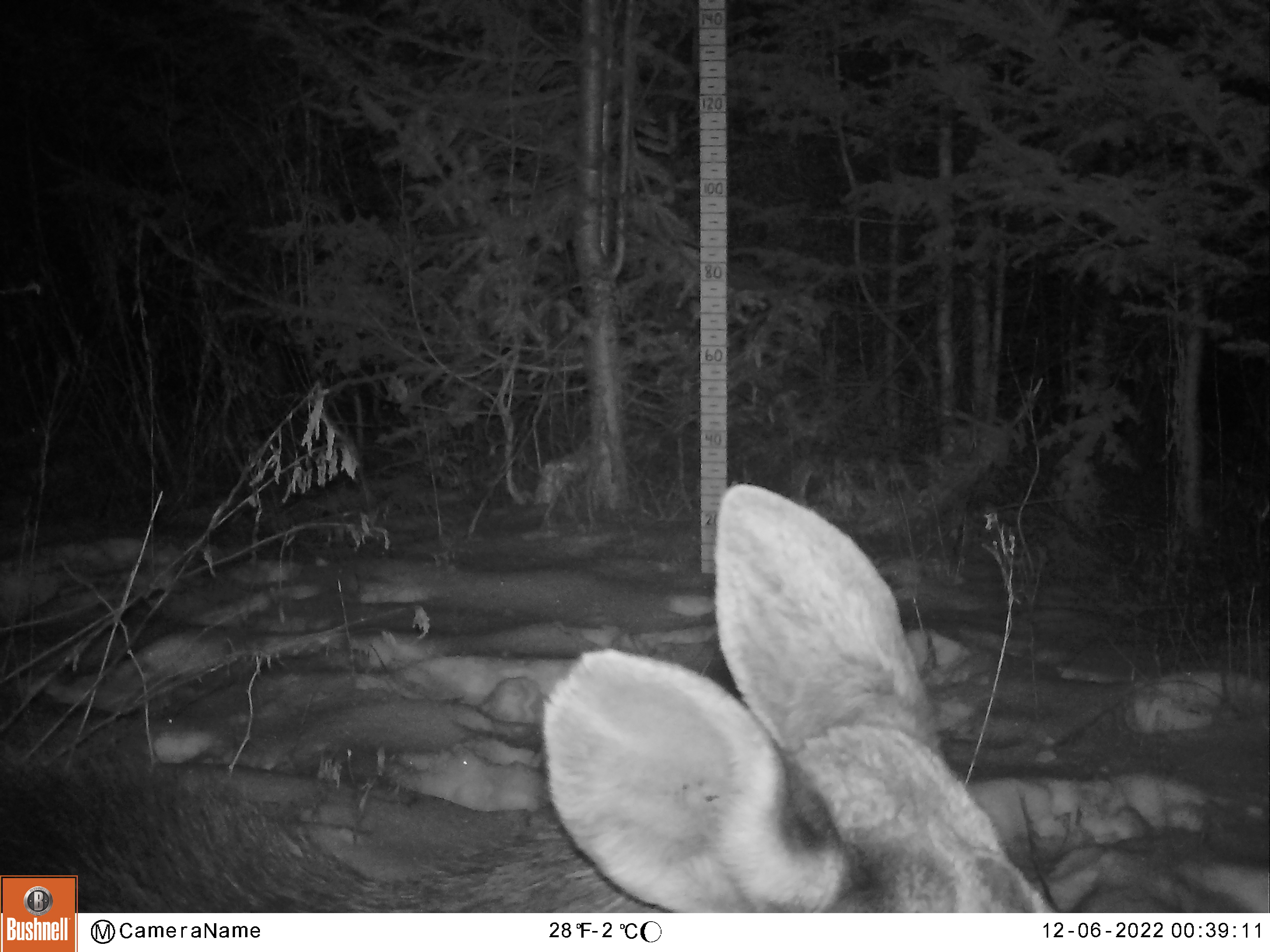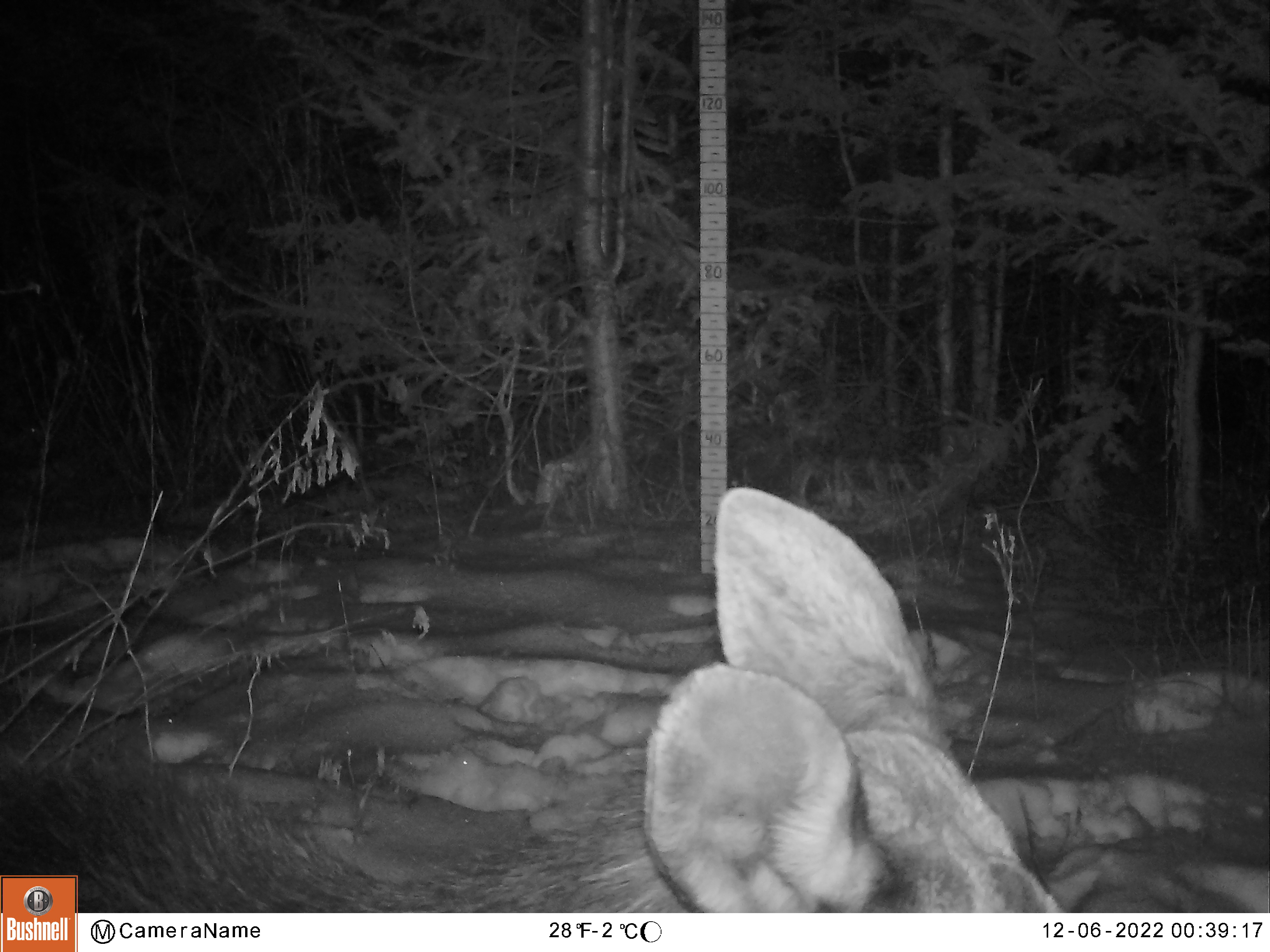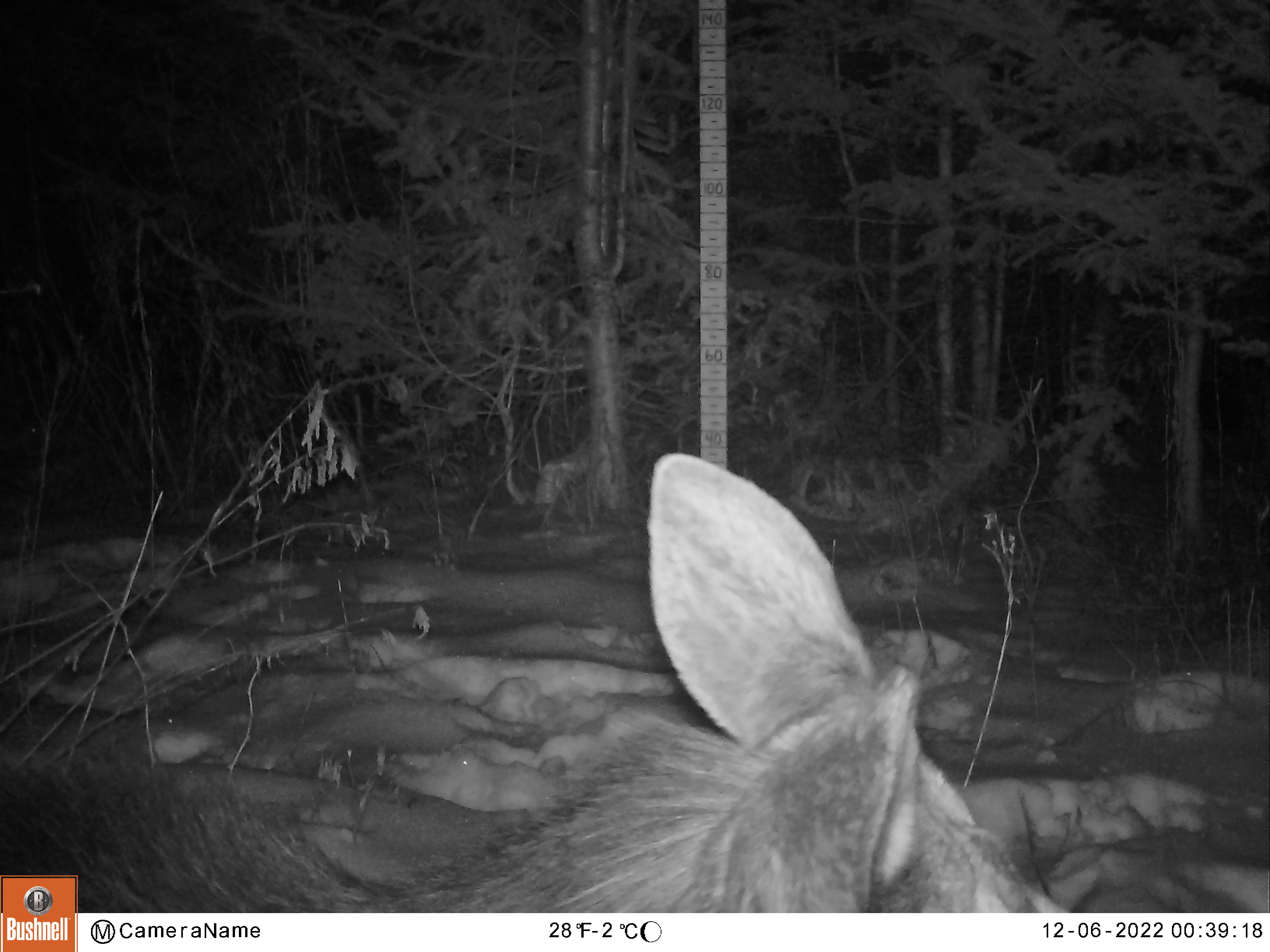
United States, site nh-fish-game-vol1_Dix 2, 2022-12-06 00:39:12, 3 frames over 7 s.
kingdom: Animalia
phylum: Chordata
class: Mammalia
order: Artiodactyla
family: Cervidae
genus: Alces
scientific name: Alces alces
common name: moose